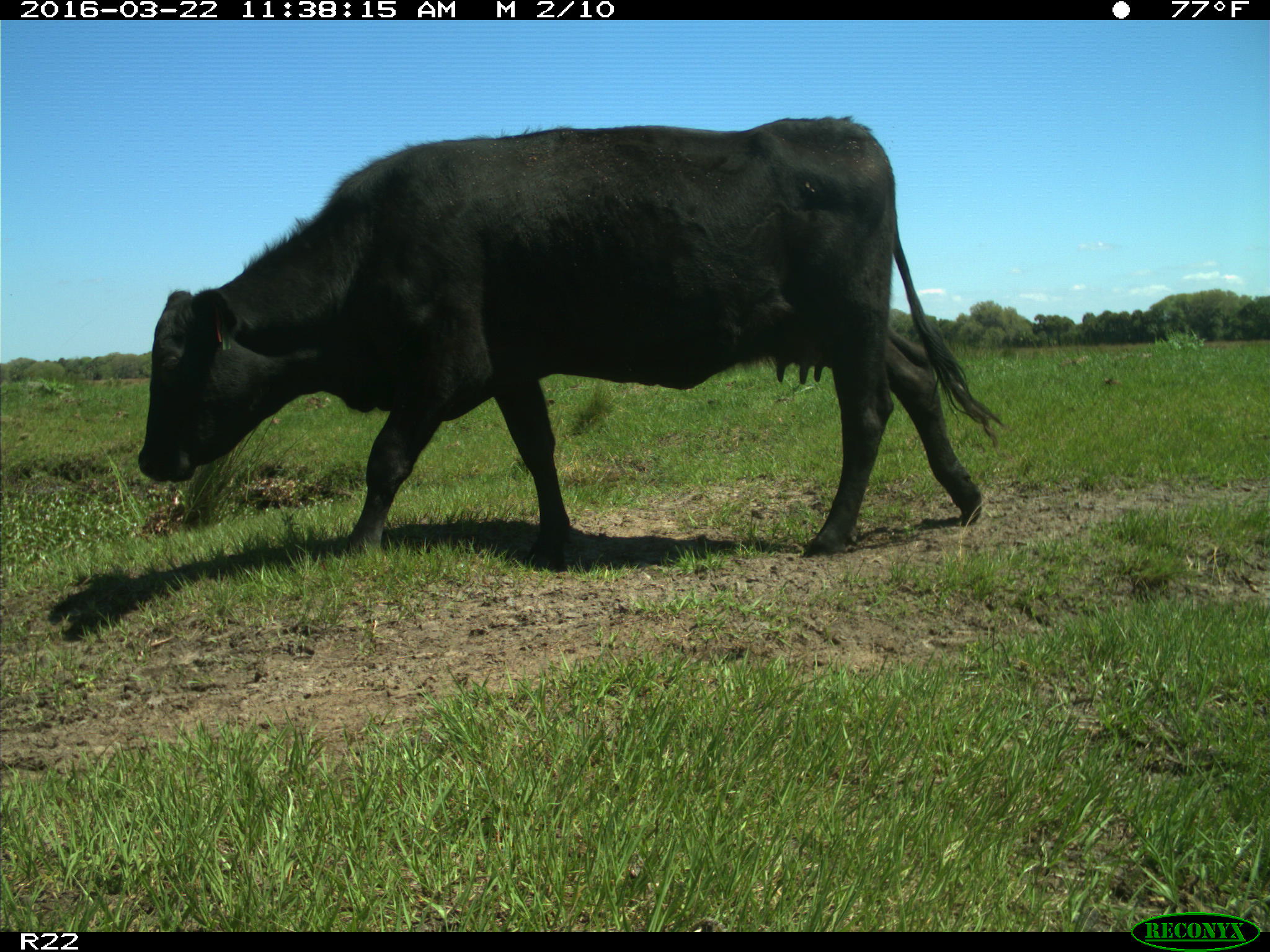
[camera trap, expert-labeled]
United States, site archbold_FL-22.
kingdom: Animalia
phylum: Chordata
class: Mammalia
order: Artiodactyla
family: Bovidae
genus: Bos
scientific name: Bos taurus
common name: domestic cow